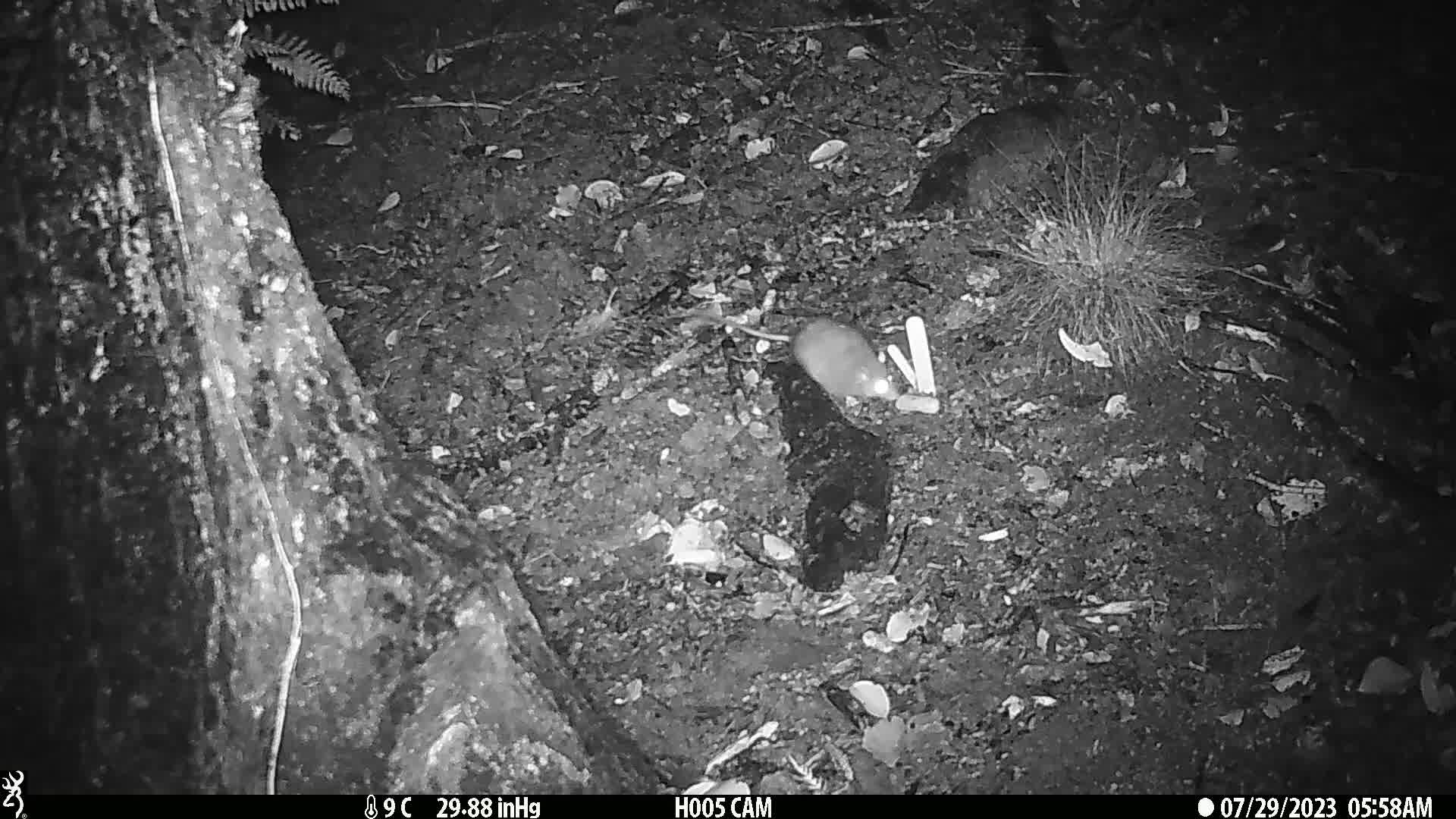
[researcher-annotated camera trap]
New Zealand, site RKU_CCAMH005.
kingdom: Animalia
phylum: Chordata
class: Mammalia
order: Rodentia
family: Muridae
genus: Rattus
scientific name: Rattus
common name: rat